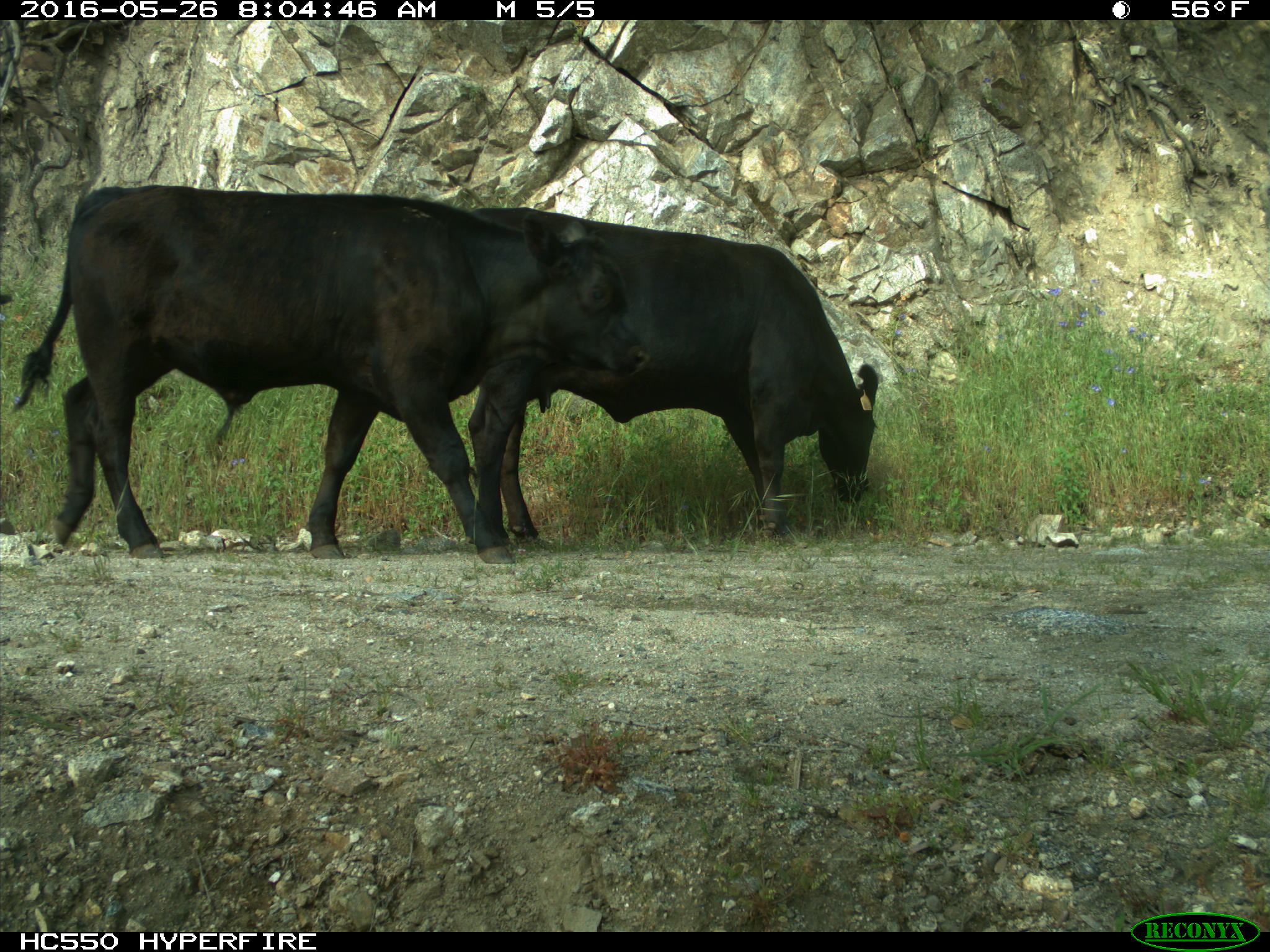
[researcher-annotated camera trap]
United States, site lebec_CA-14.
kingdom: Animalia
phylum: Chordata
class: Mammalia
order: Artiodactyla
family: Bovidae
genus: Bos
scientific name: Bos taurus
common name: domestic cow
Bos taurus (domestic cow).